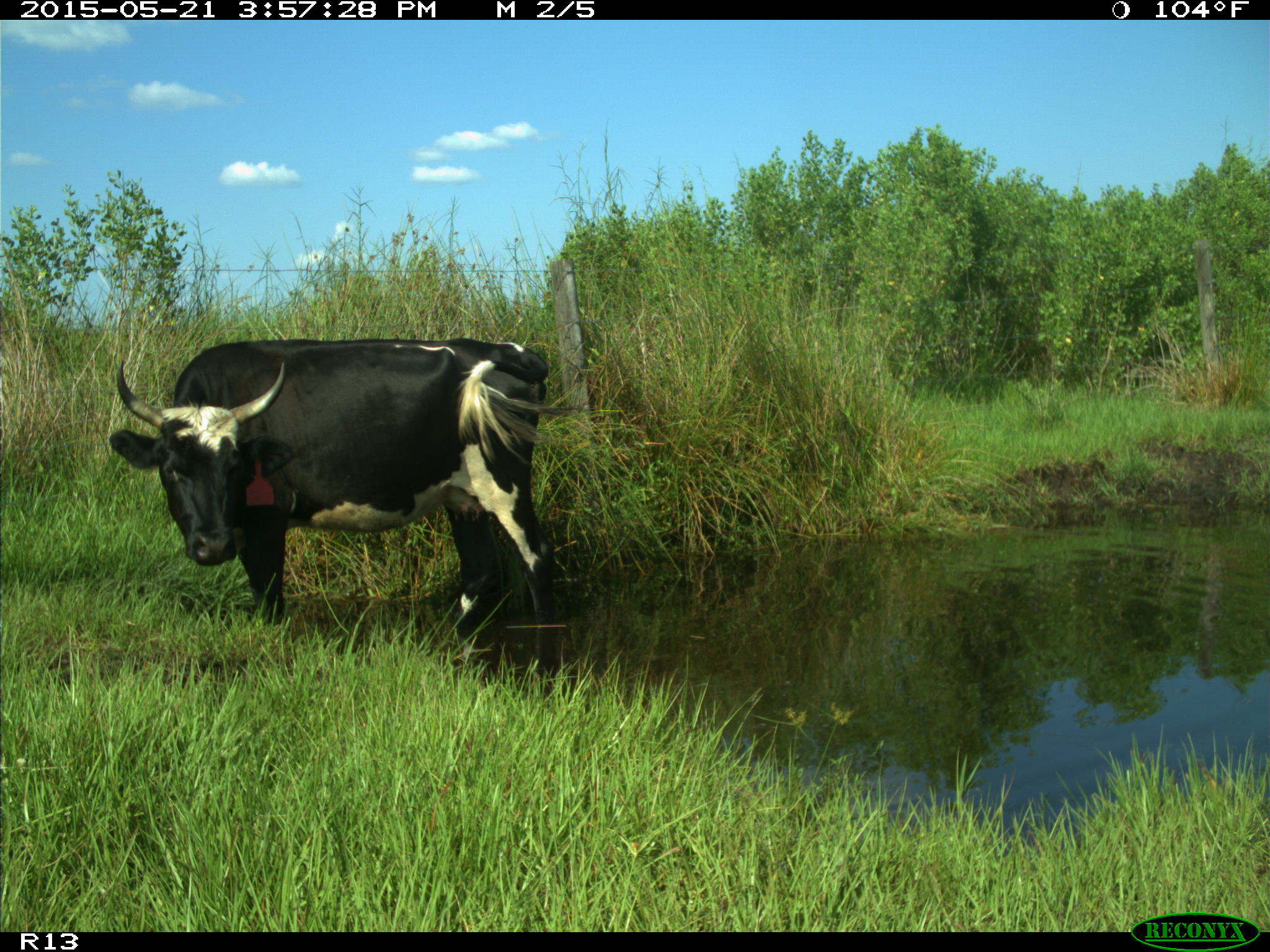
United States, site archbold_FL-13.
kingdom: Animalia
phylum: Chordata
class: Mammalia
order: Artiodactyla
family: Bovidae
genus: Bos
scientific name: Bos taurus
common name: domestic cow